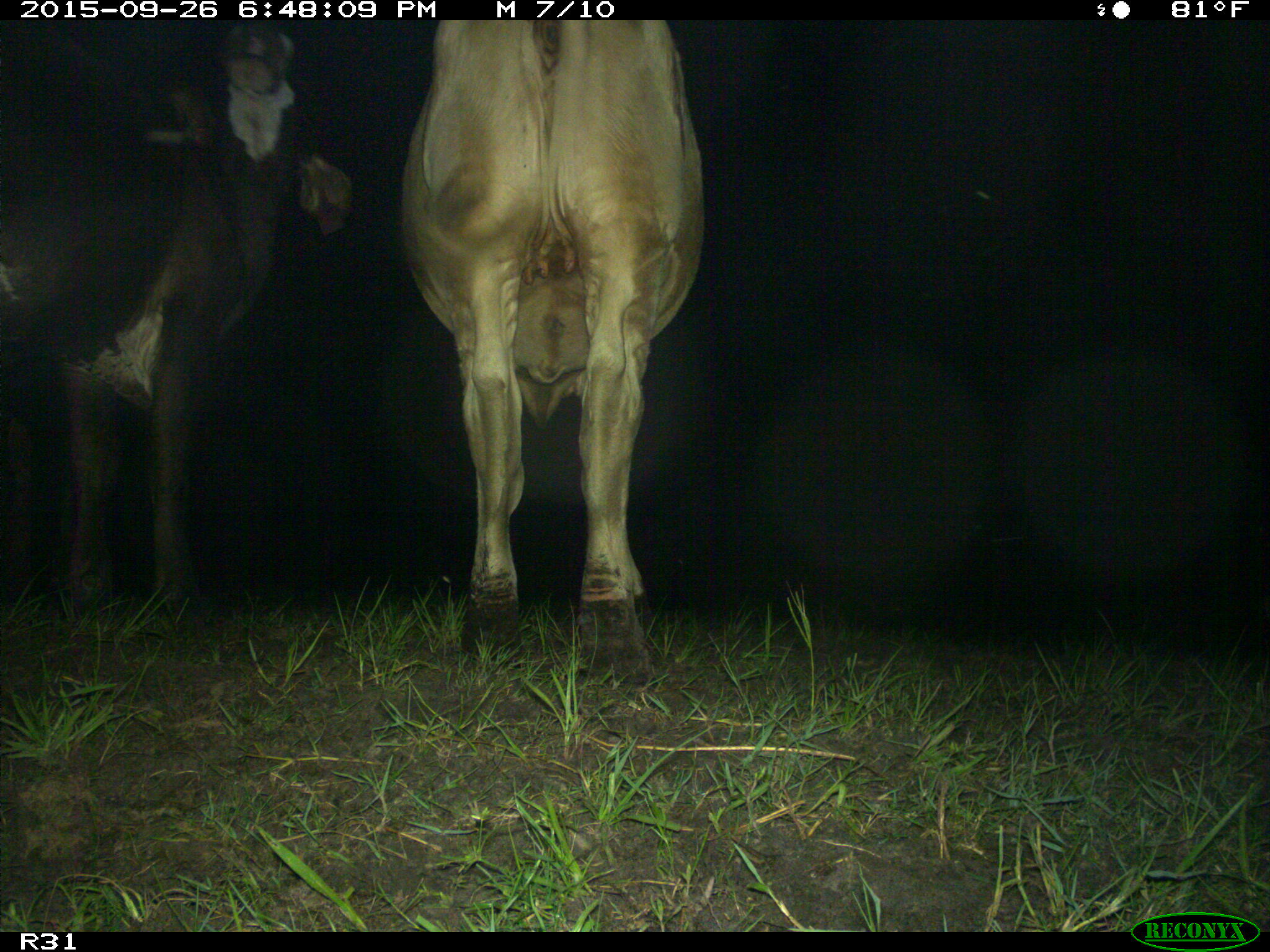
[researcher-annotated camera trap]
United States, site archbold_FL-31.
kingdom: Animalia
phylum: Chordata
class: Mammalia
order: Artiodactyla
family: Bovidae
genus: Bos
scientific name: Bos taurus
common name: domestic cow